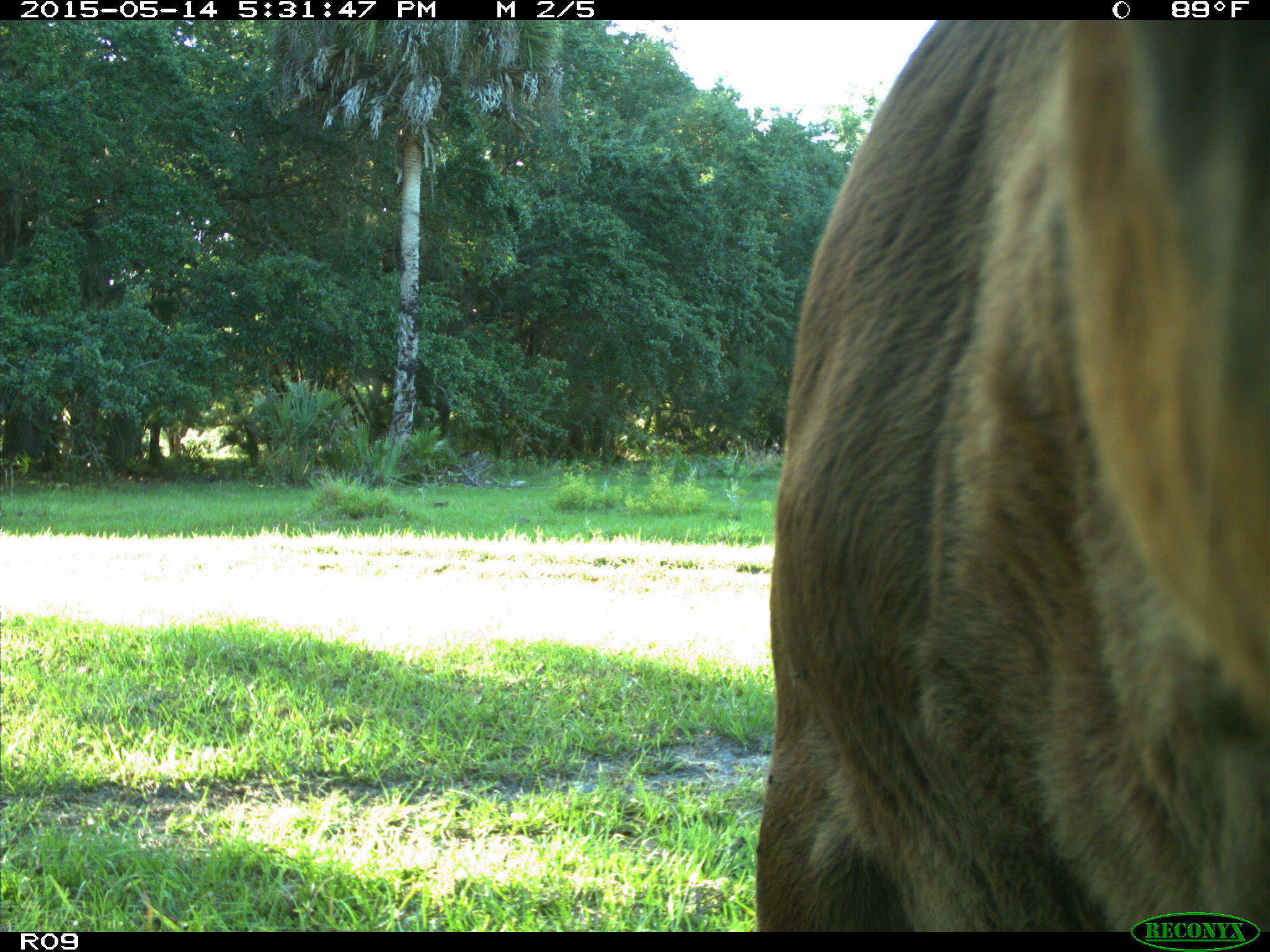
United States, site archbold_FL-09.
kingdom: Animalia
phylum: Chordata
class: Mammalia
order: Artiodactyla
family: Bovidae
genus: Bos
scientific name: Bos taurus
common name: domestic cow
Bos taurus (domestic cow).